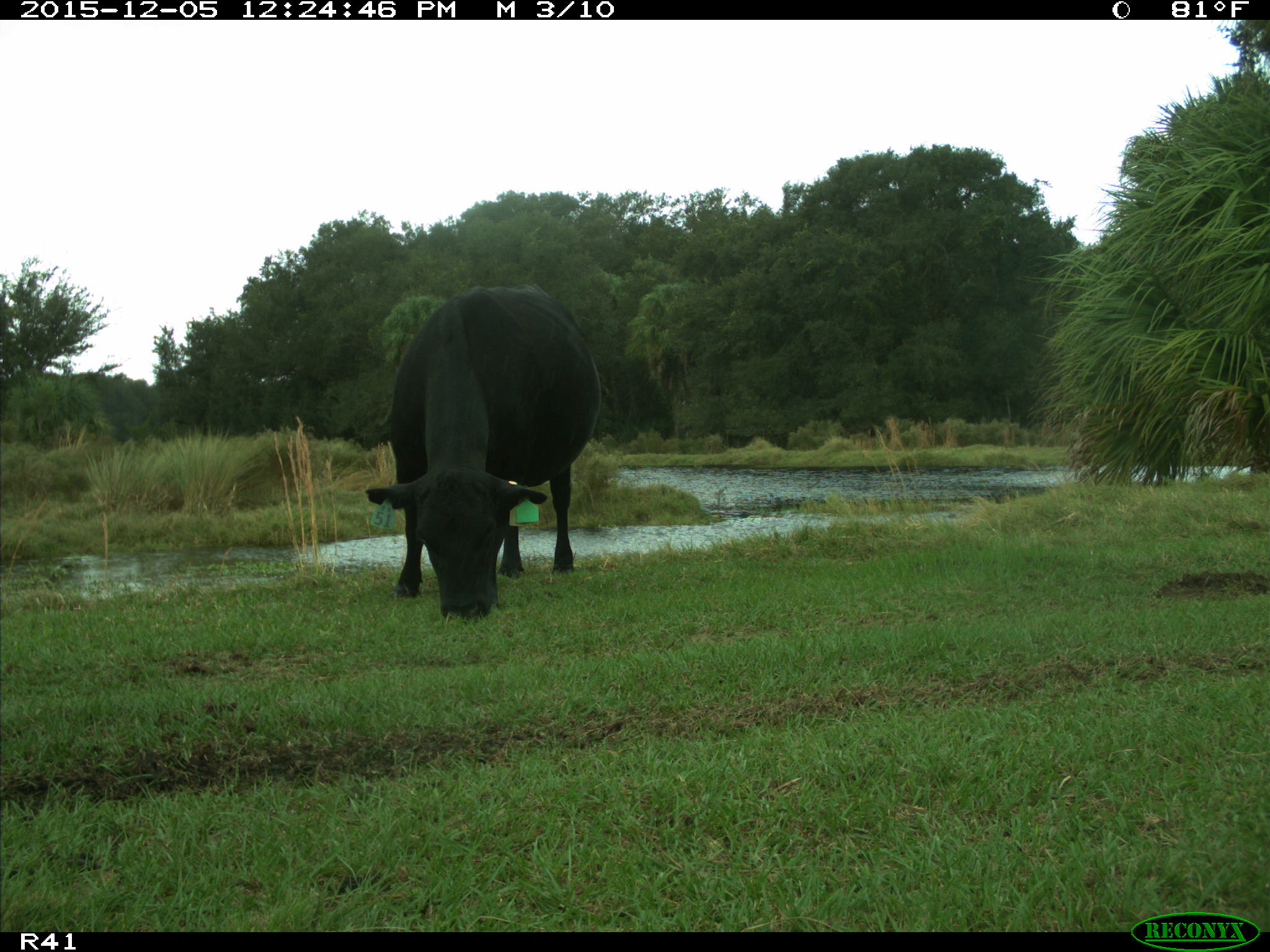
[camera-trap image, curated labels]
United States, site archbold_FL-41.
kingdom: Animalia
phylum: Chordata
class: Mammalia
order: Artiodactyla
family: Bovidae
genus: Bos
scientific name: Bos taurus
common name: domestic cow